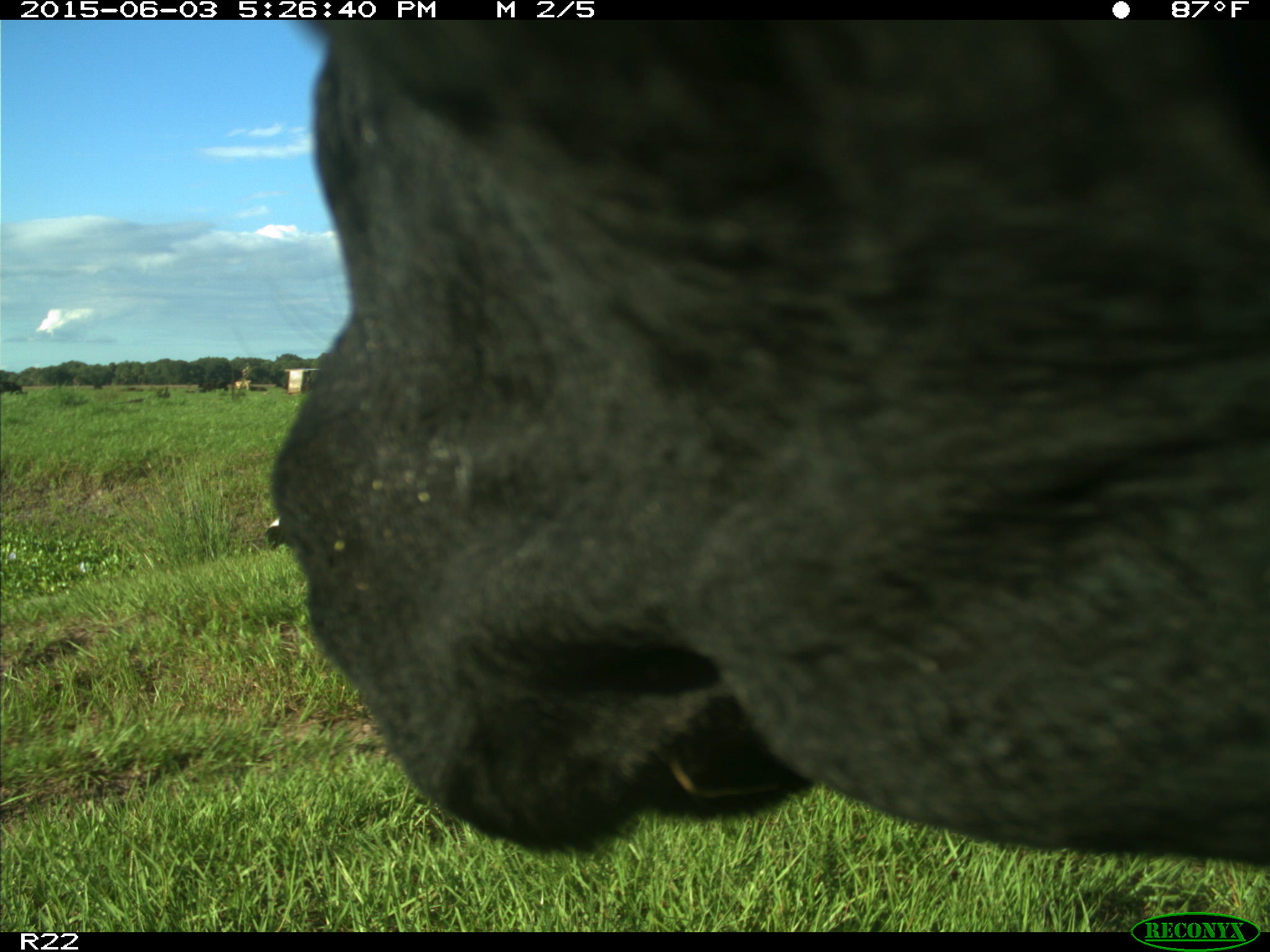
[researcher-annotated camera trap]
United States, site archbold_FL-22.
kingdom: Animalia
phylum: Chordata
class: Mammalia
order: Artiodactyla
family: Bovidae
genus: Bos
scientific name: Bos taurus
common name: domestic cow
Bos taurus (domestic cow).